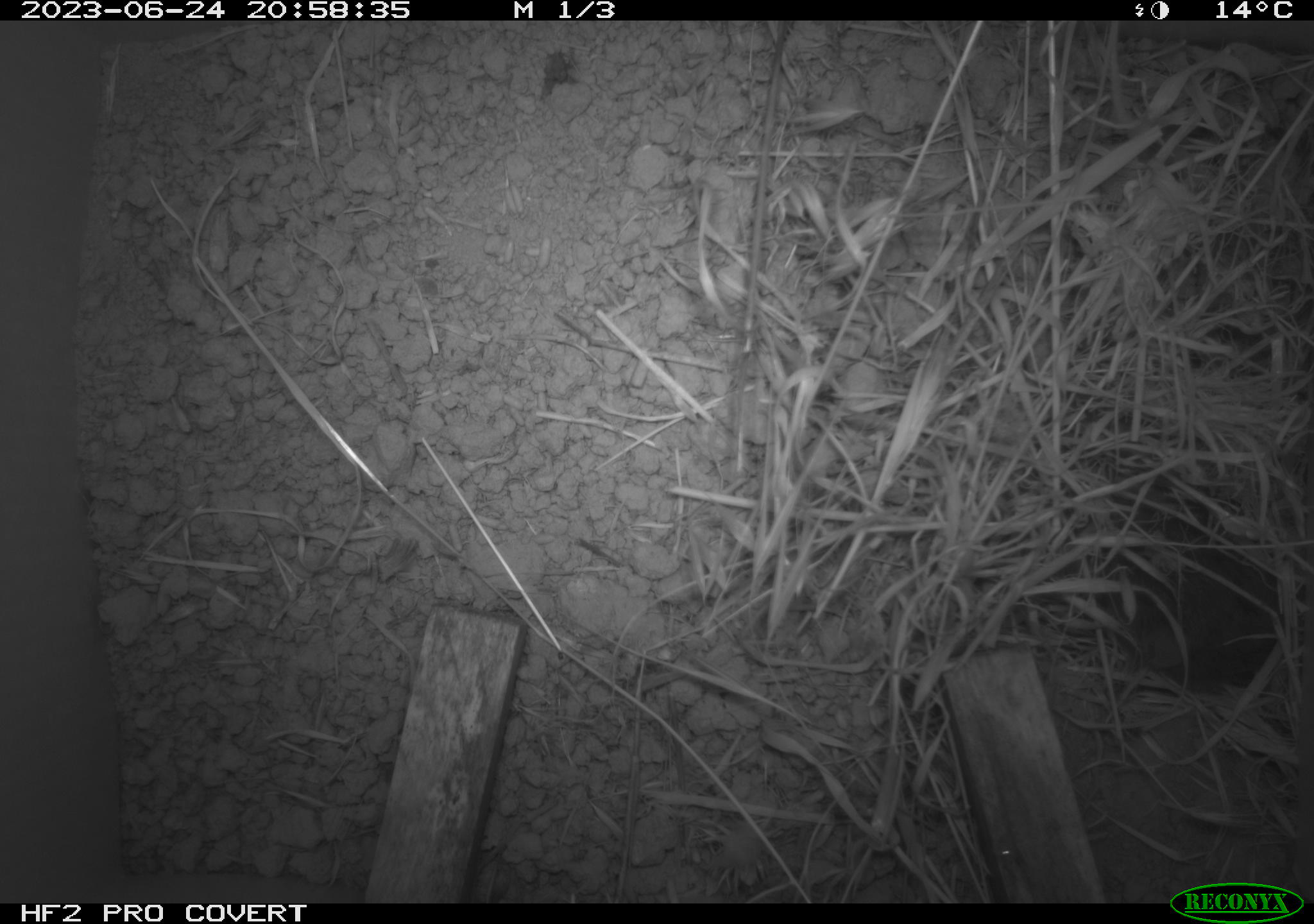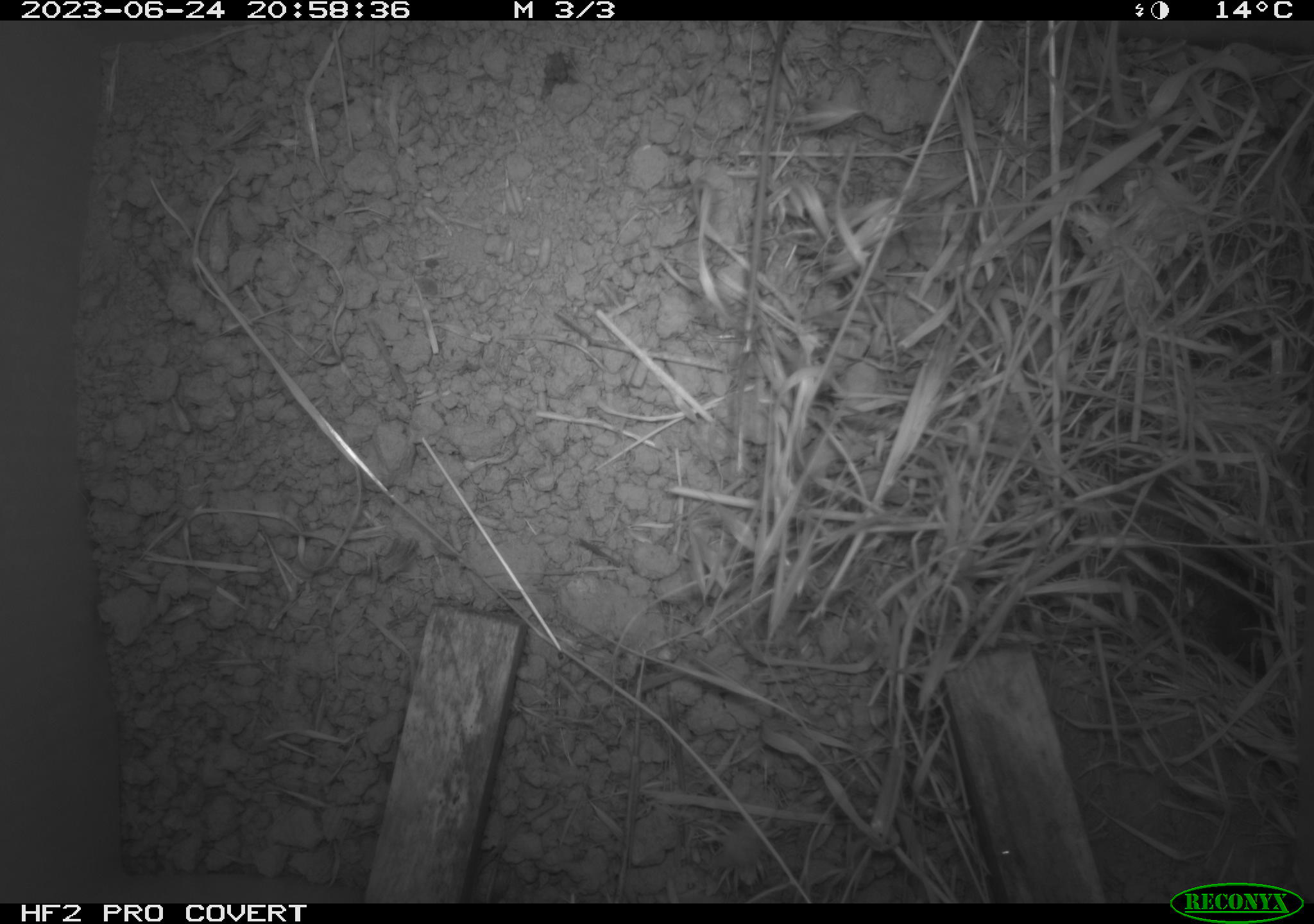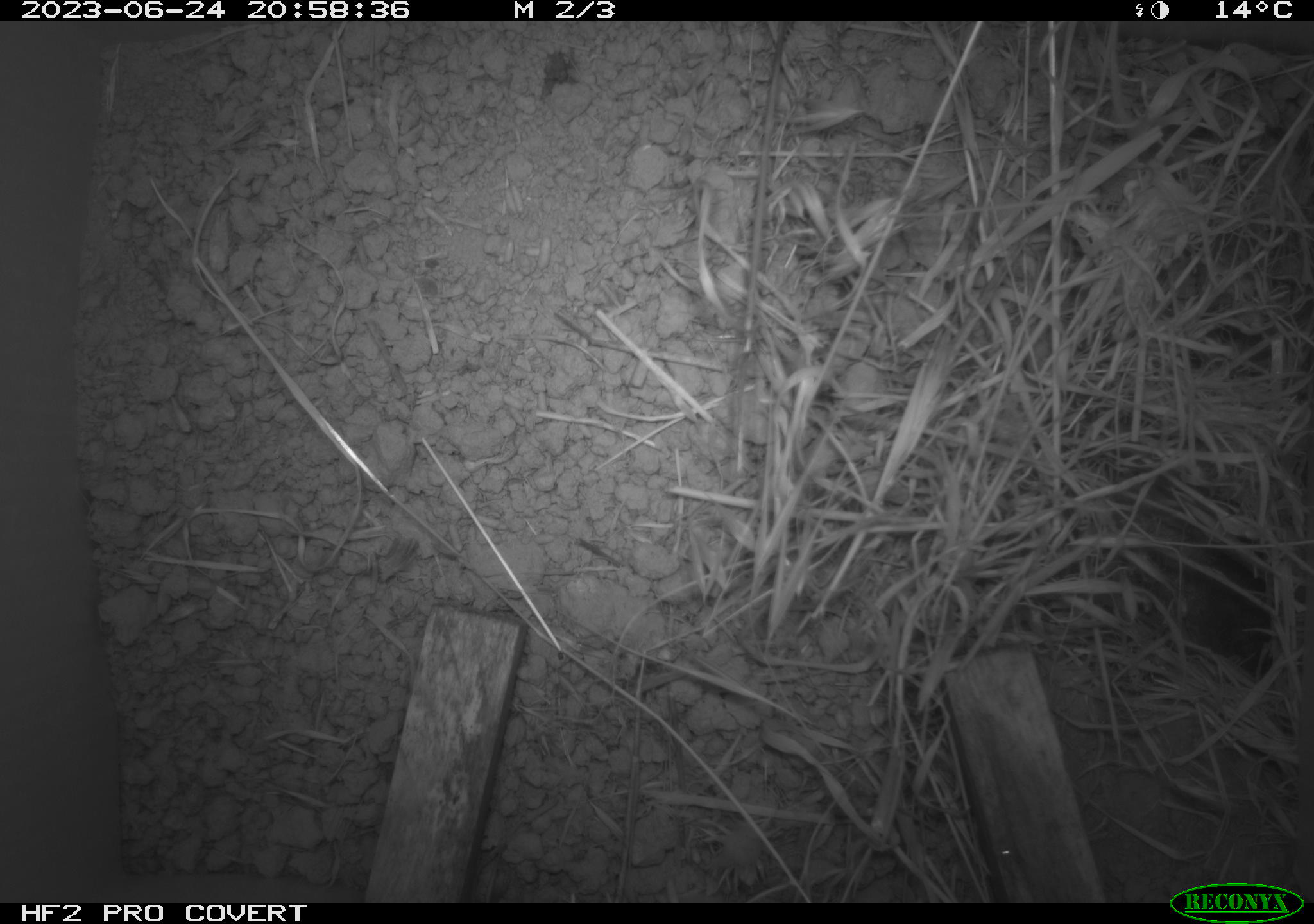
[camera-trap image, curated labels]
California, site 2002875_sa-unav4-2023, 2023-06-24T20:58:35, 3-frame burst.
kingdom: Animalia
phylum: Chordata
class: Mammalia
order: Rodentia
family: Cricetidae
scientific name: Arvicolinae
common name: voles, lemmings, and muskrats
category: arvicolinae subfamily